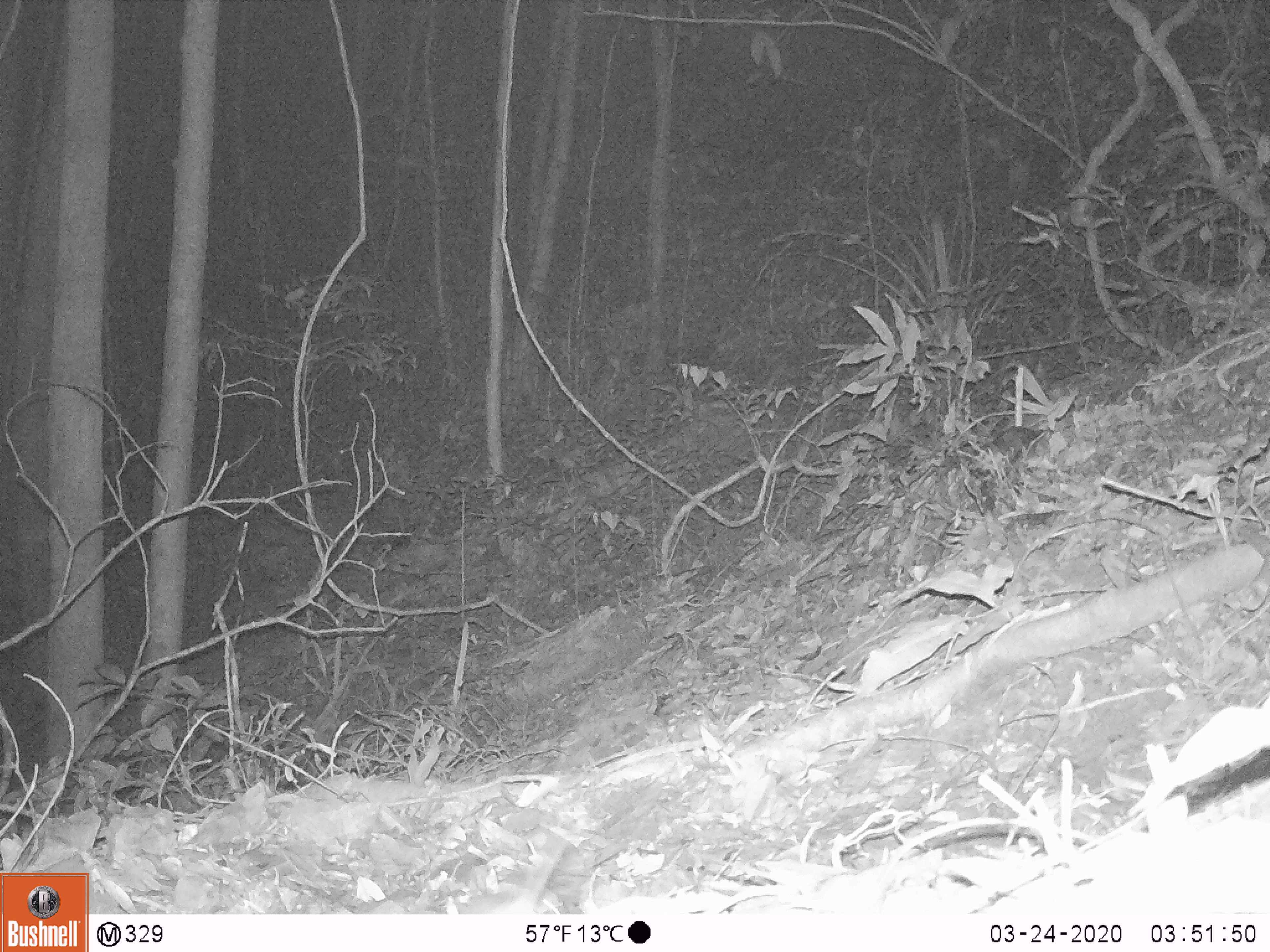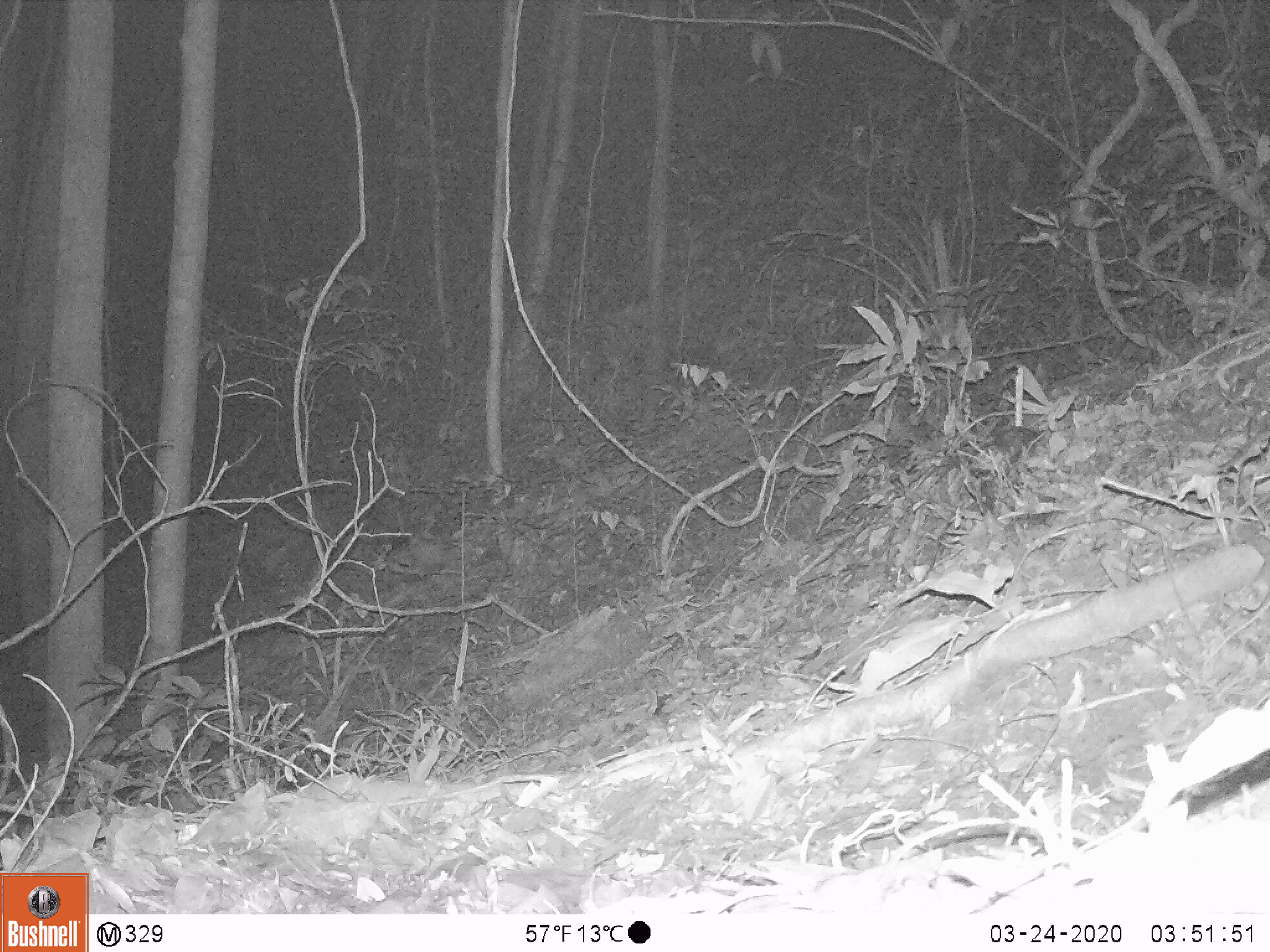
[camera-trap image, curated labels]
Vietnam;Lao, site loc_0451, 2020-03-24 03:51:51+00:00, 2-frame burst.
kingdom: Animalia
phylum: Chordata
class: Mammalia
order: Rodentia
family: Muridae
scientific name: Muridae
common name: old-world mice and rats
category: unidentified murid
Unidentified murid (old-world mice and rats) (Muridae). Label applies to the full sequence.